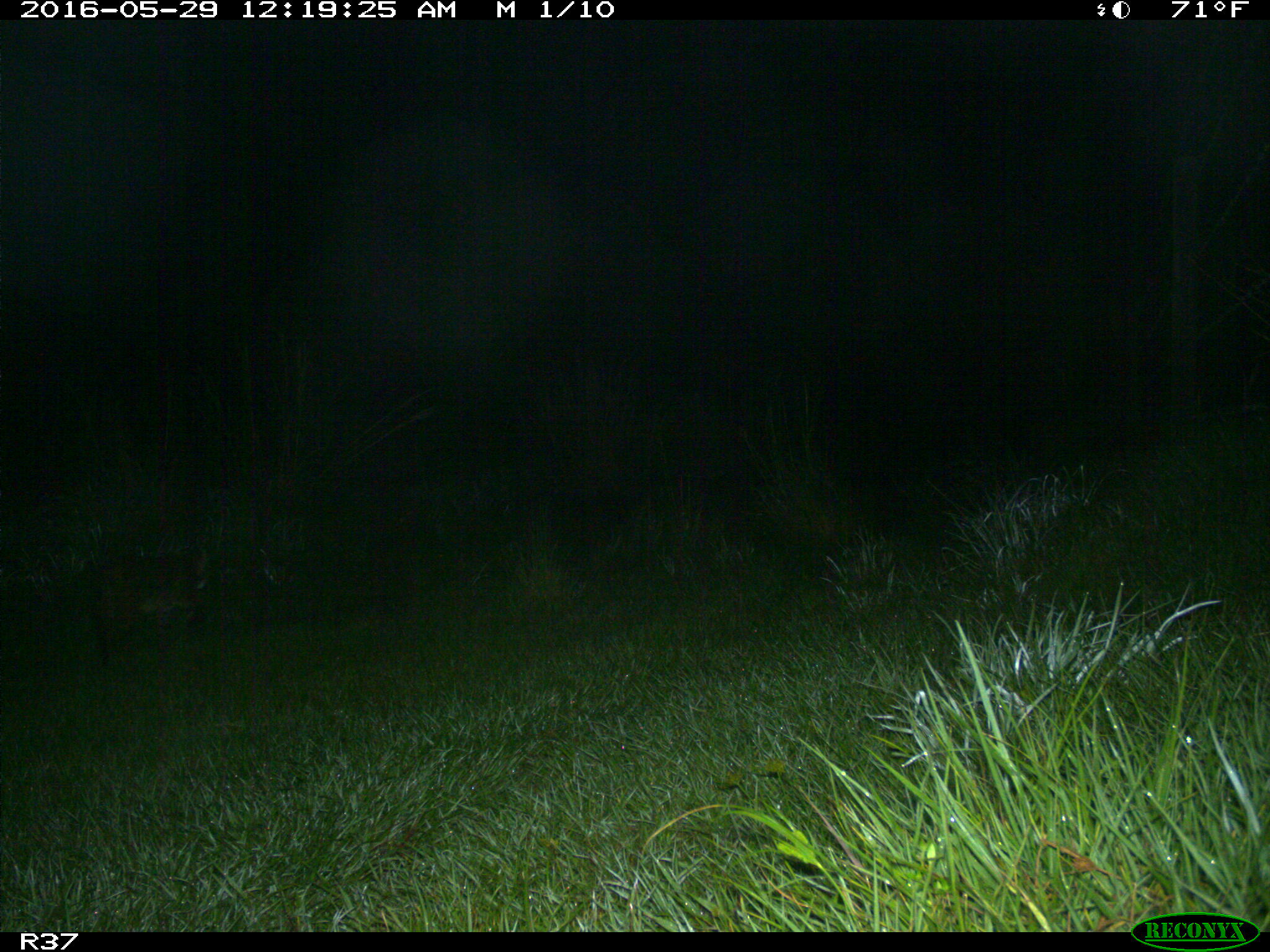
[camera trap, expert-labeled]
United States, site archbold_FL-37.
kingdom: Animalia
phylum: Chordata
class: Mammalia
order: Carnivora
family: Felidae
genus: Lynx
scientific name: Lynx rufus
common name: bobcat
Lynx rufus (bobcat).